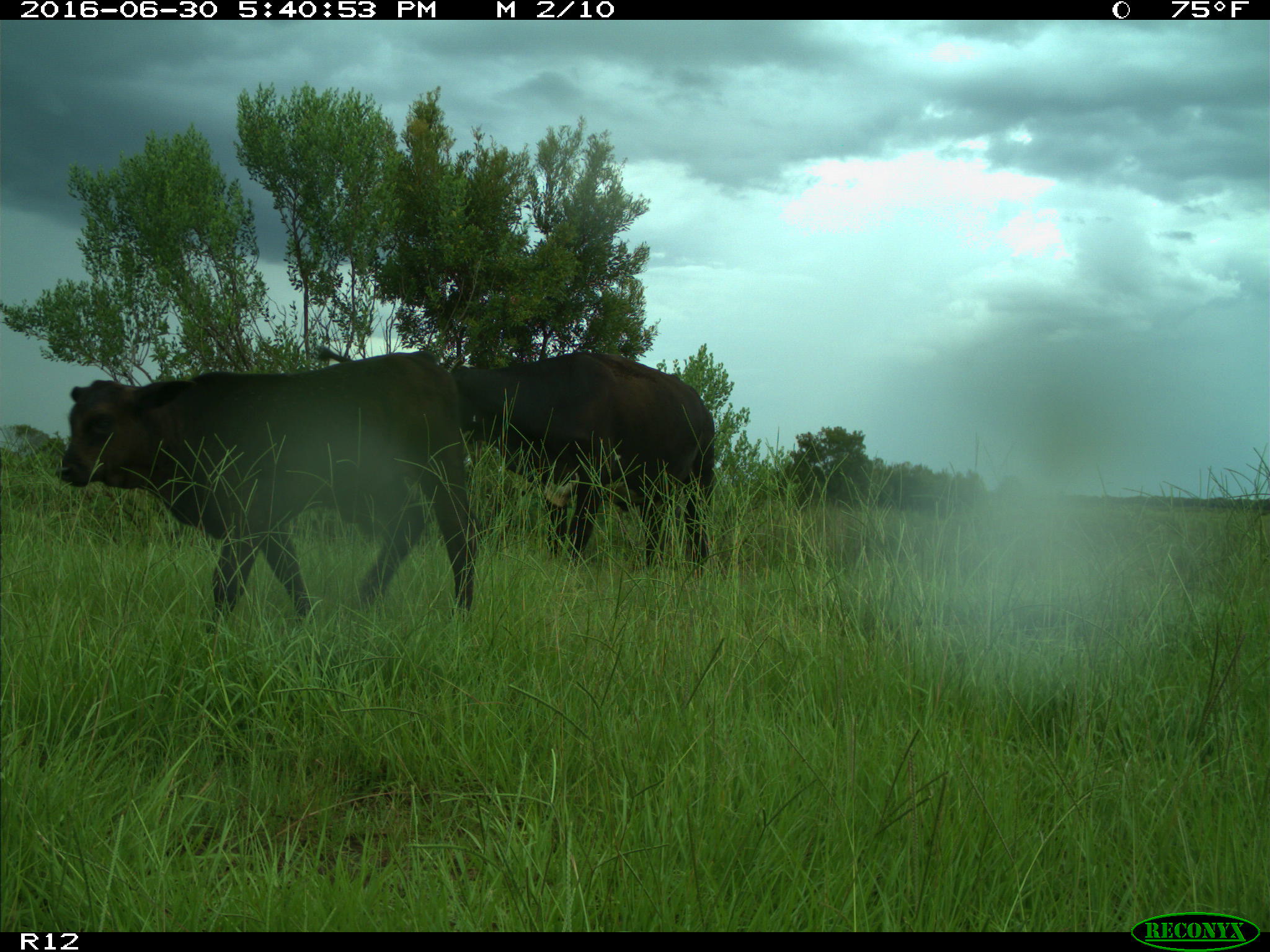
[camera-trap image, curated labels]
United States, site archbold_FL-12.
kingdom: Animalia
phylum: Chordata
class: Mammalia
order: Artiodactyla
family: Bovidae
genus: Bos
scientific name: Bos taurus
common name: domestic cow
Bos taurus (domestic cow).